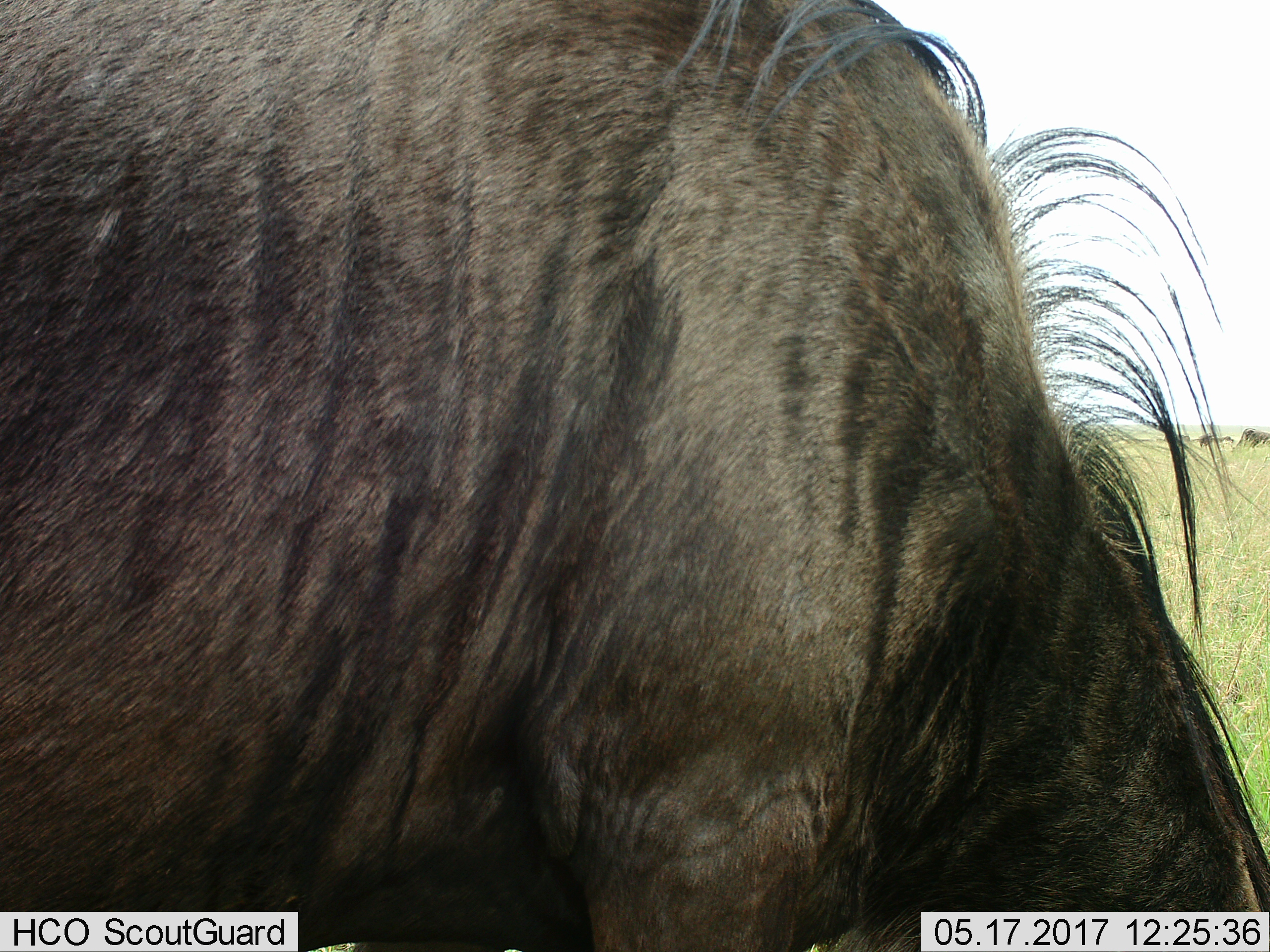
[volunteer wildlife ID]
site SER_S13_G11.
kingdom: Animalia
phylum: Chordata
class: Mammalia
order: Artiodactyla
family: Bovidae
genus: Connochaetes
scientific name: Connochaetes taurinus taurinus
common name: blue wildebeest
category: wildebeestblue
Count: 1.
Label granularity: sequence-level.